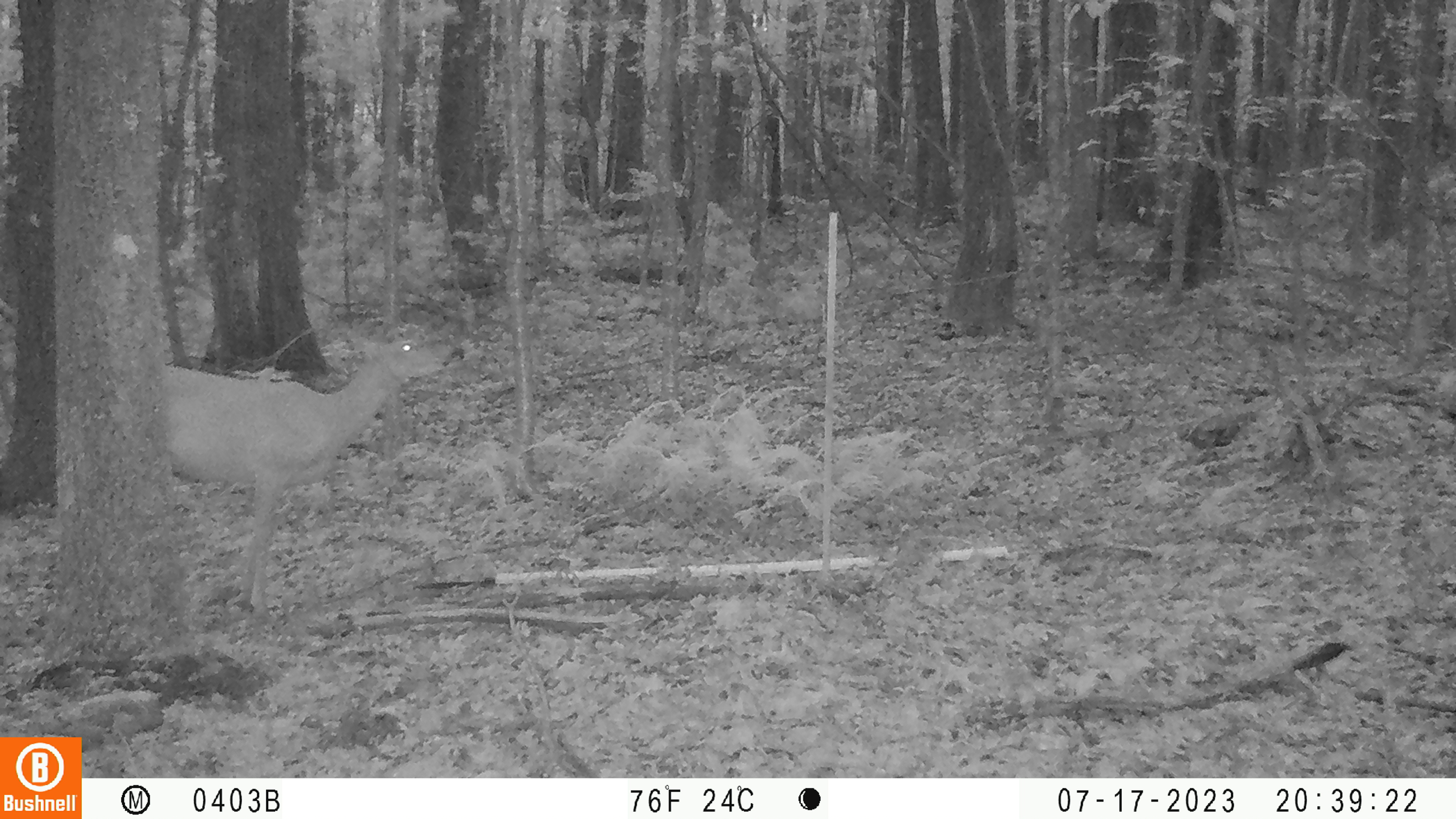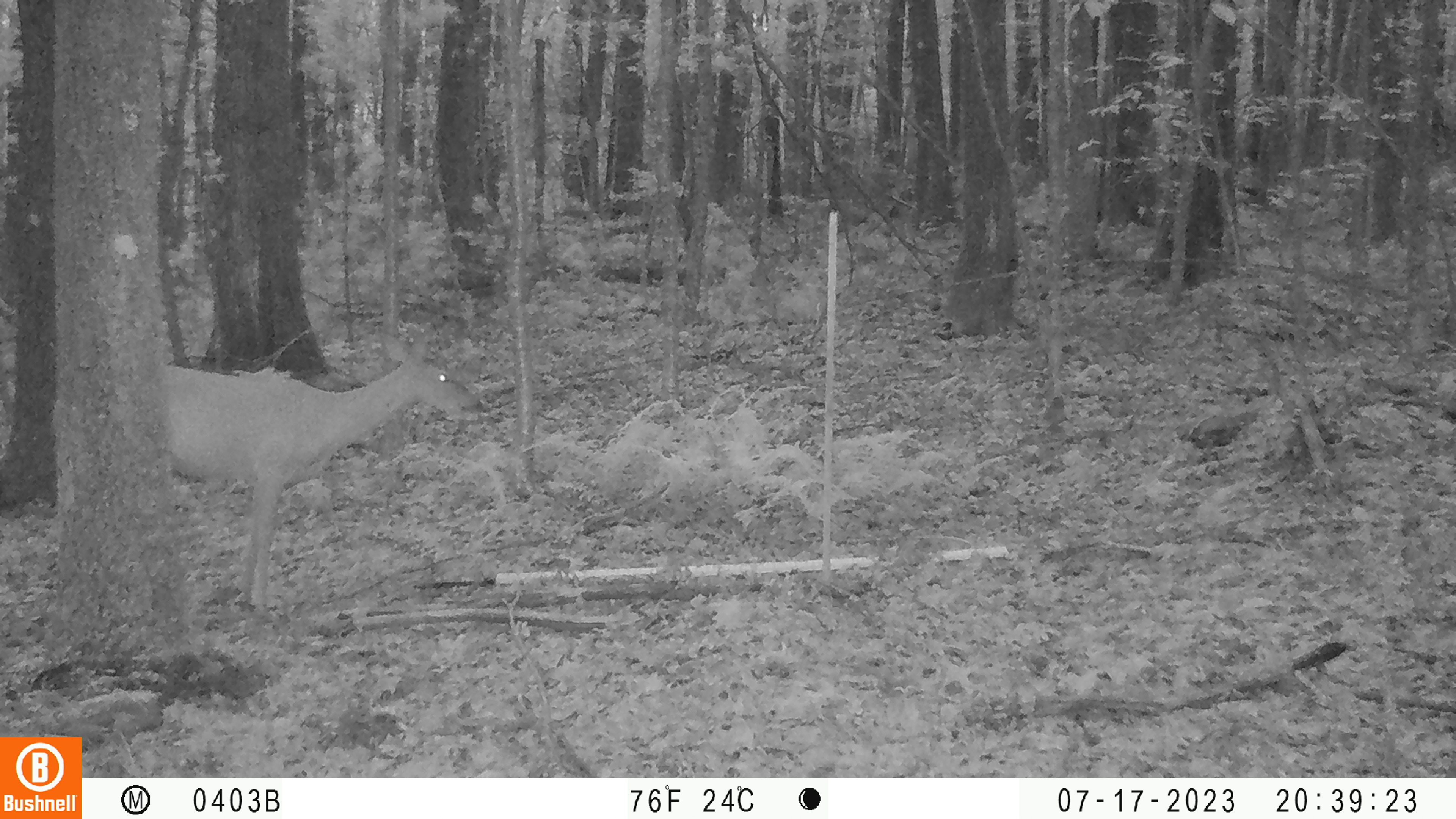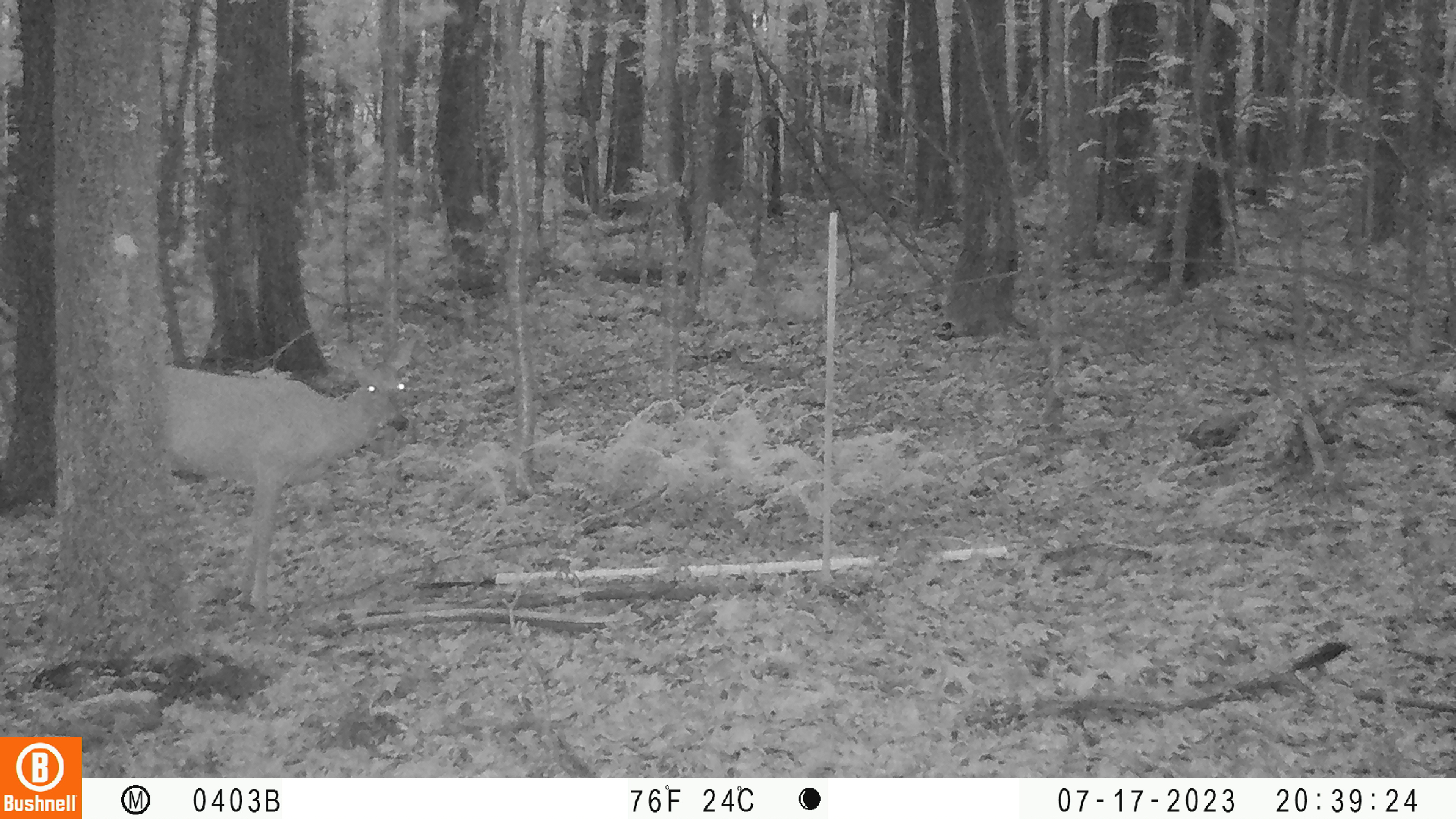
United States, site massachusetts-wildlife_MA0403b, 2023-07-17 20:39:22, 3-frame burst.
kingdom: Animalia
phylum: Chordata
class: Mammalia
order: Artiodactyla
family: Cervidae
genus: Odocoileus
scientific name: Odocoileus virginianus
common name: white-tailed deer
White-tailed deer (Odocoileus virginianus).